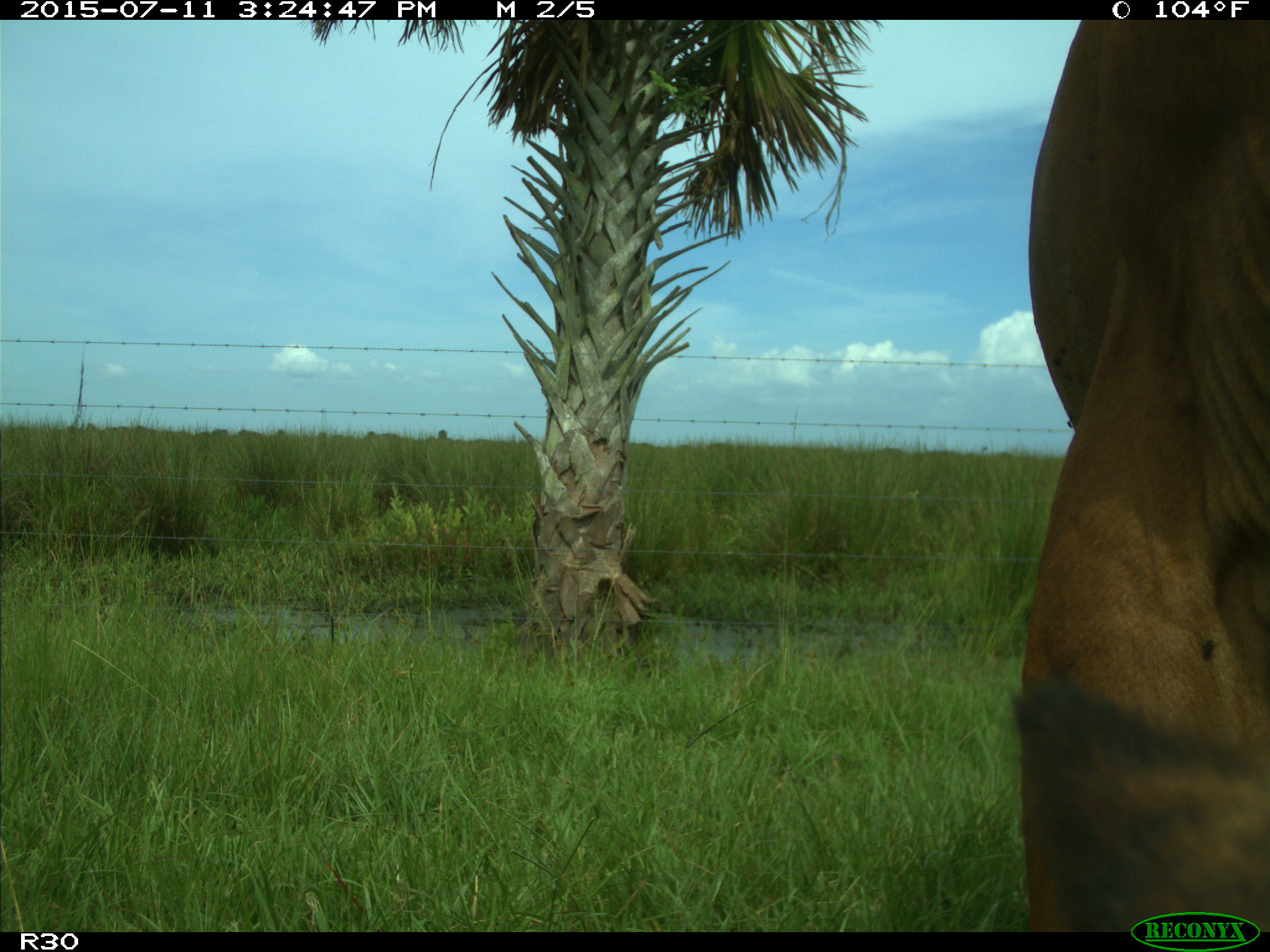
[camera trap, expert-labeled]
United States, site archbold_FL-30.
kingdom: Animalia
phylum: Chordata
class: Mammalia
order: Artiodactyla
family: Bovidae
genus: Bos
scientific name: Bos taurus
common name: domestic cow